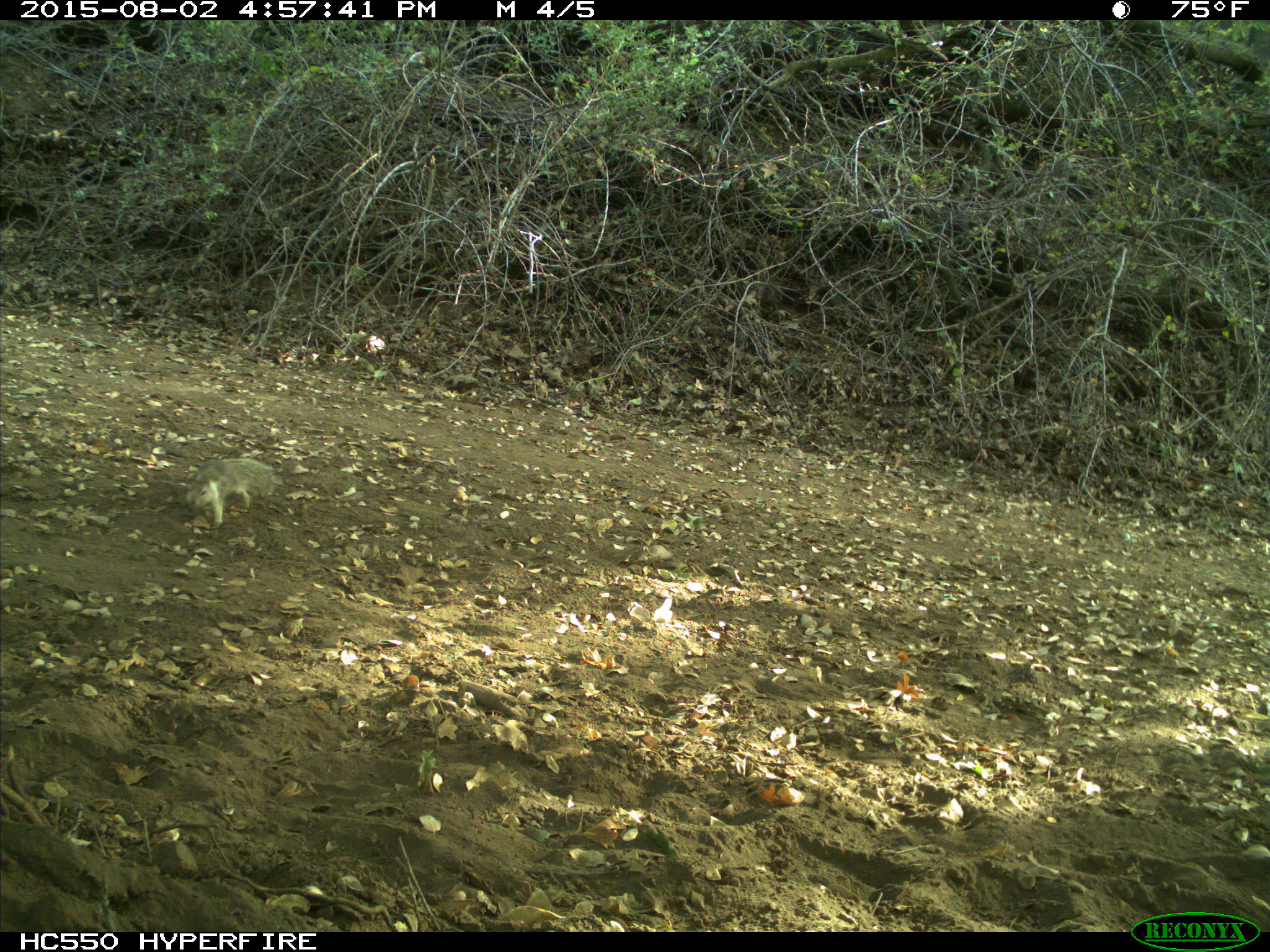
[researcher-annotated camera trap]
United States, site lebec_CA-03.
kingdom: Animalia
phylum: Chordata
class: Mammalia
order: Rodentia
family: Sciuridae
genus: Otospermophilus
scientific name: Otospermophilus beecheyi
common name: california ground squirrel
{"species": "Otospermophilus beecheyi (california ground squirrel)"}